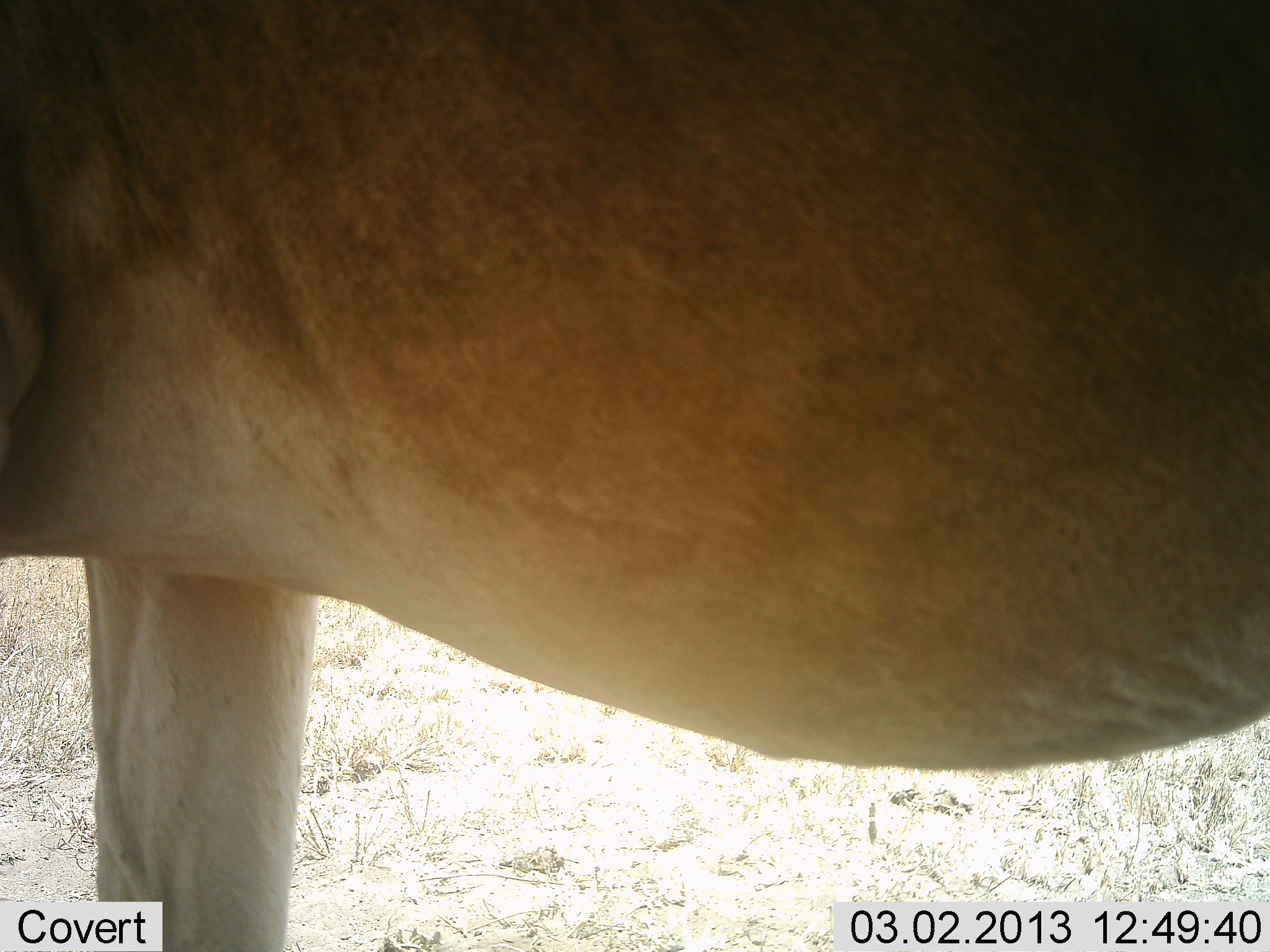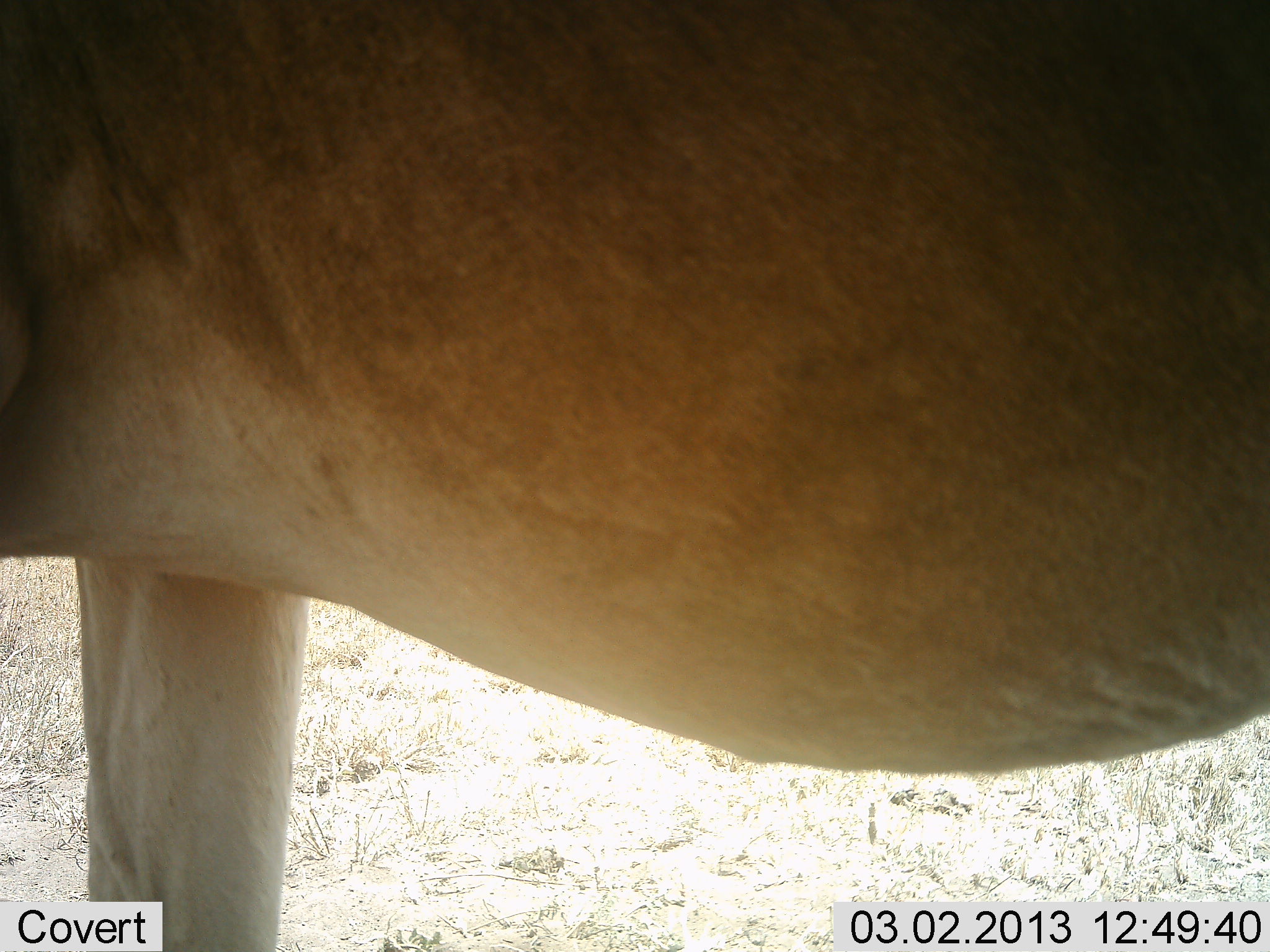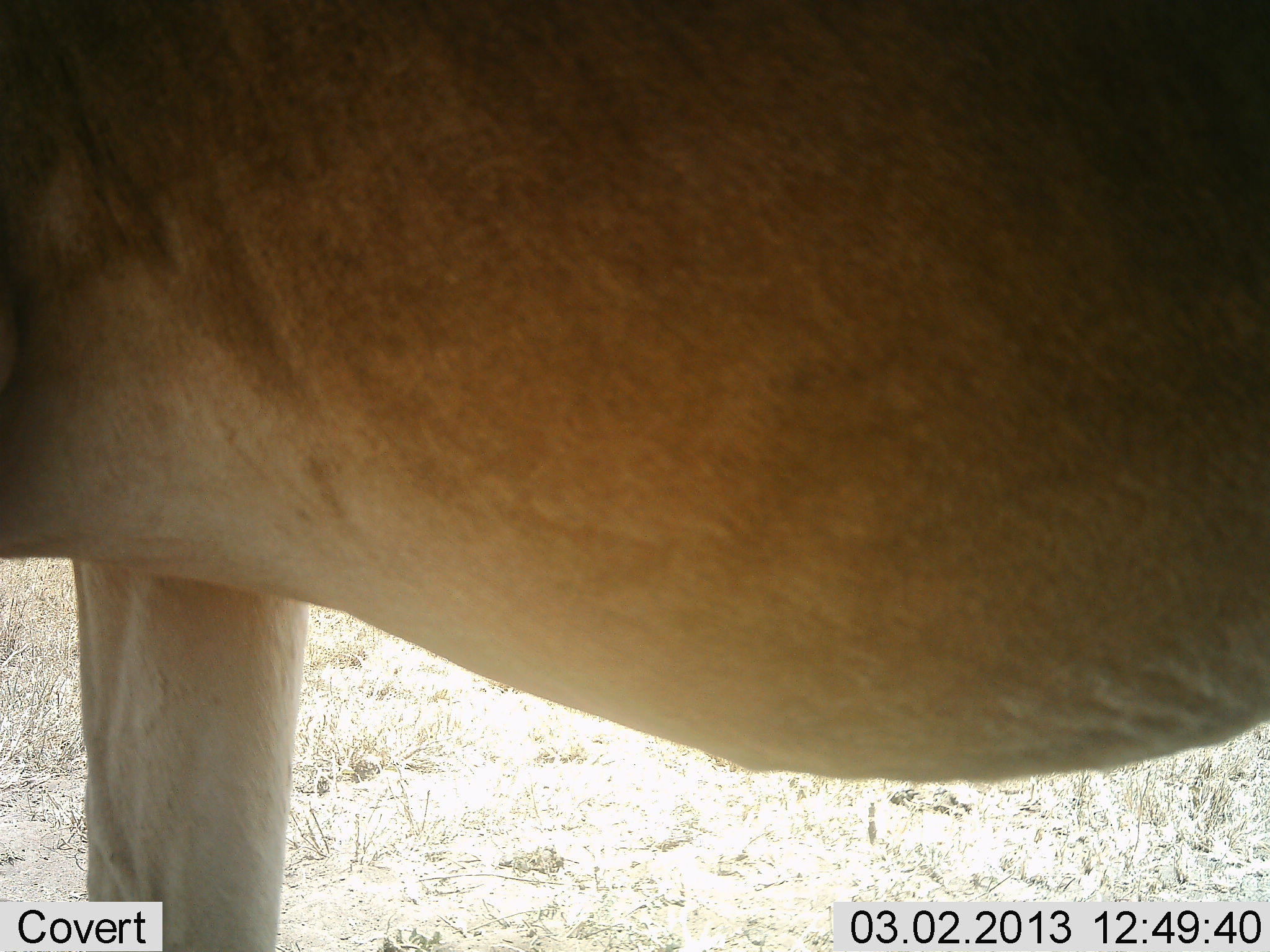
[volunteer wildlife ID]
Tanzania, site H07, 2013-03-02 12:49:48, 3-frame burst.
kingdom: Animalia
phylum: Chordata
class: Mammalia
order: Artiodactyla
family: Bovidae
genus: Alcelaphus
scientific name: Alcelaphus buselaphus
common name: hartebeest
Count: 1.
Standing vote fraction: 100%.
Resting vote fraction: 0%.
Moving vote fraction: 0%.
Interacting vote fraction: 0%.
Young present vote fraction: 0%.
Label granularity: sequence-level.